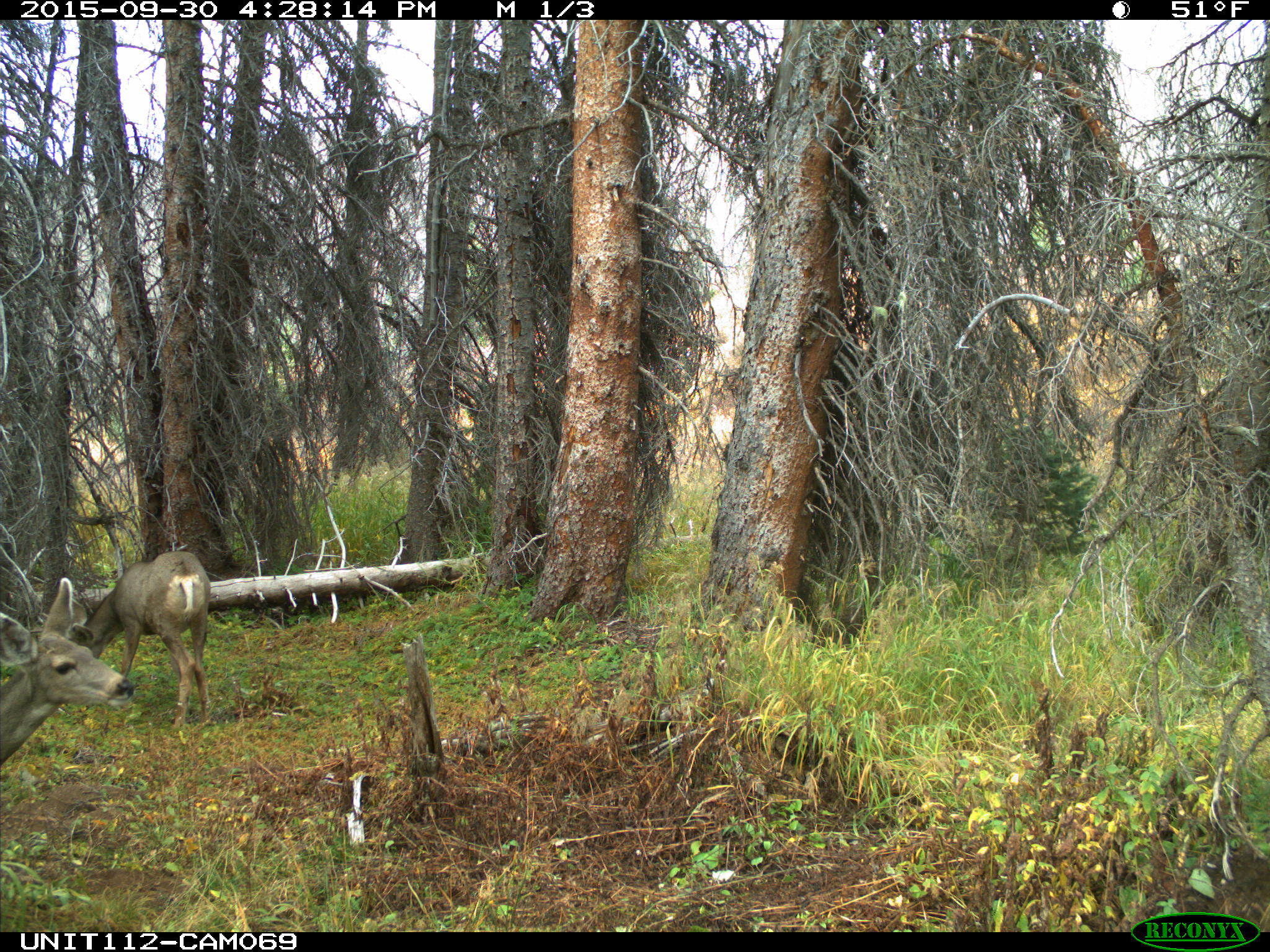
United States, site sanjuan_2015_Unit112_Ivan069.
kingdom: Animalia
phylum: Chordata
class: Mammalia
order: Artiodactyla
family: Cervidae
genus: Odocoileus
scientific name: Odocoileus hemionus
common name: mule deer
Odocoileus hemionus (mule deer).